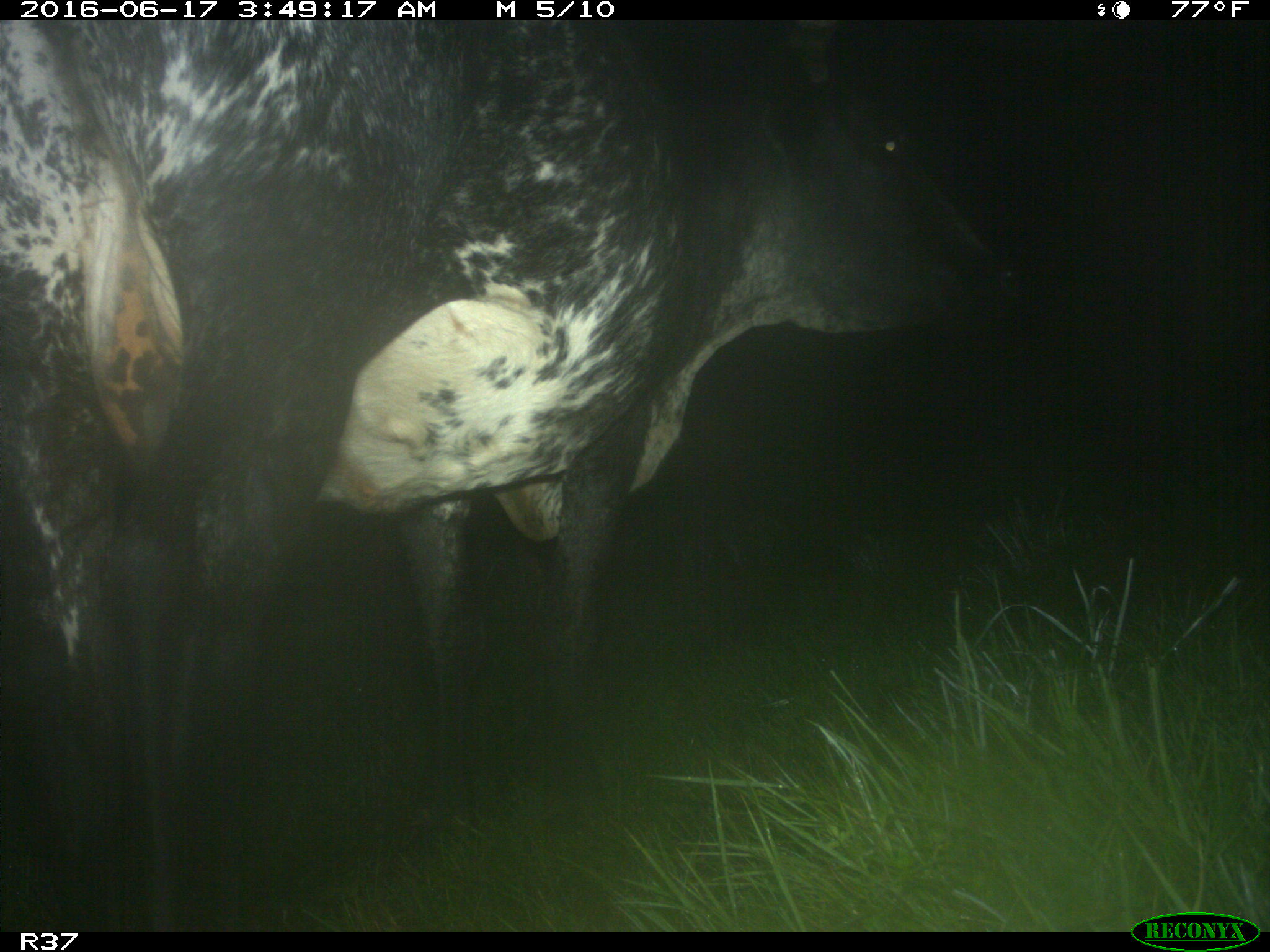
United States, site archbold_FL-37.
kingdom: Animalia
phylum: Chordata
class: Mammalia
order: Artiodactyla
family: Bovidae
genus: Bos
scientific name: Bos taurus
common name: domestic cow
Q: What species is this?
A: Bos taurus (domestic cow).